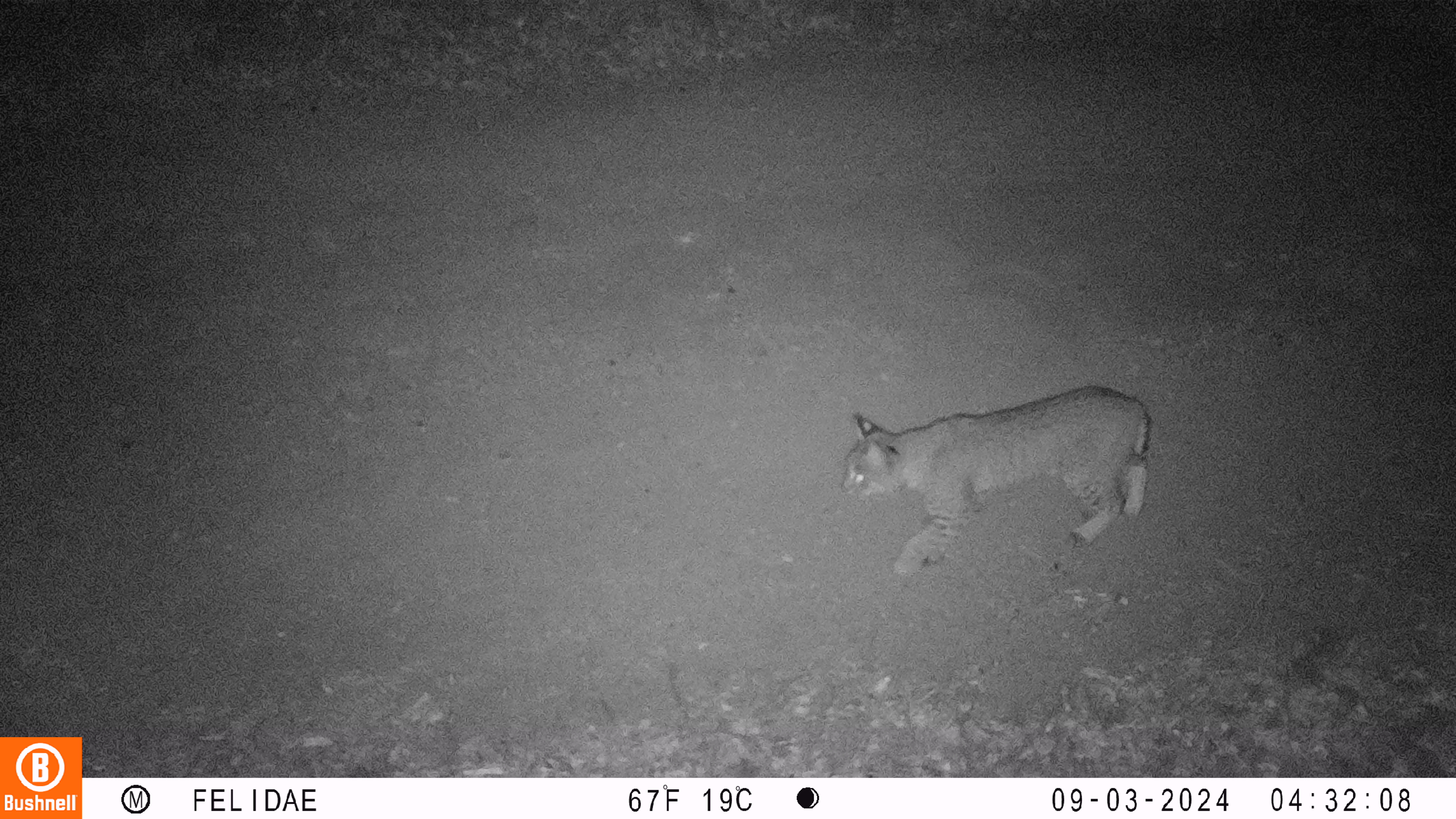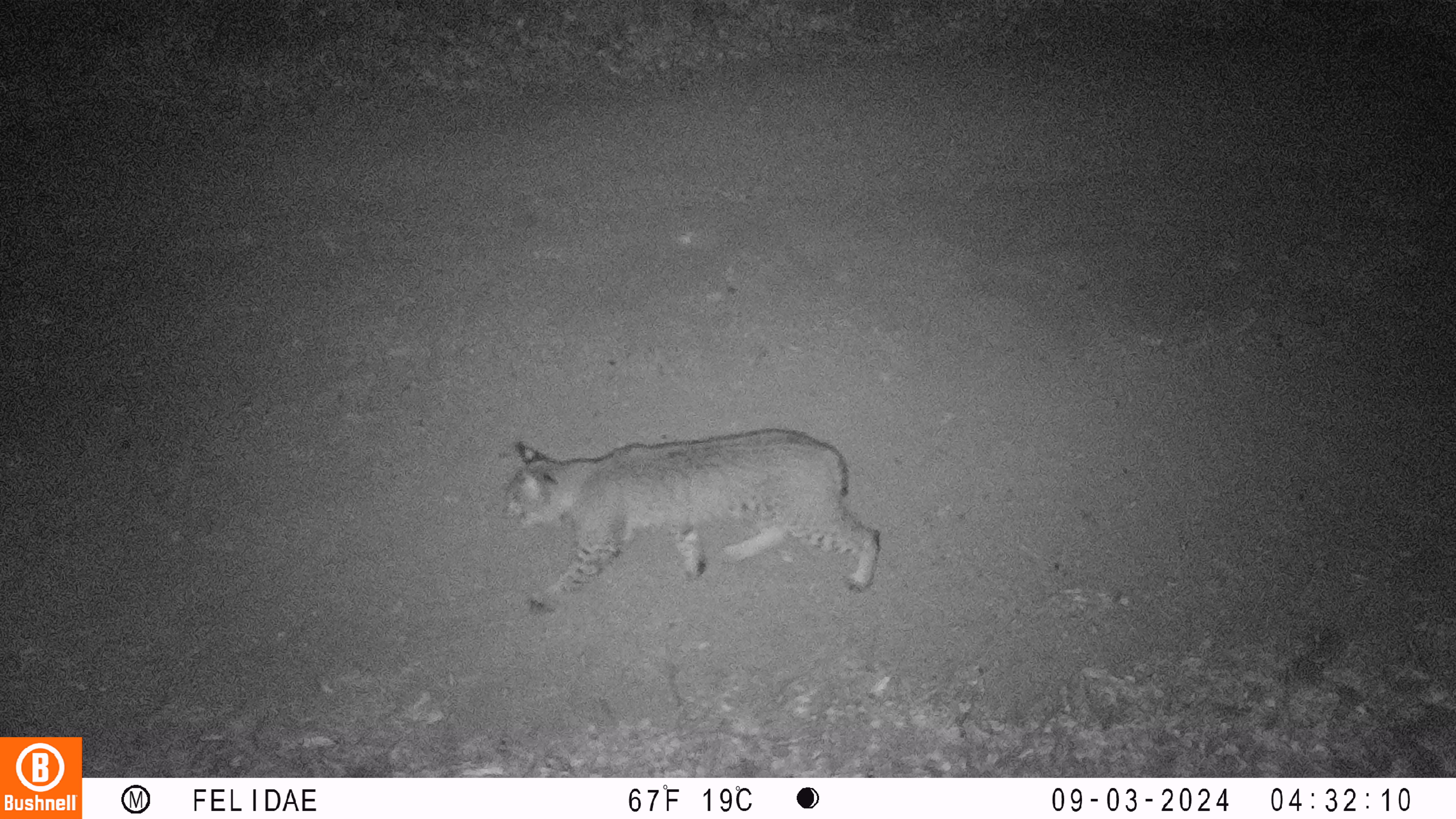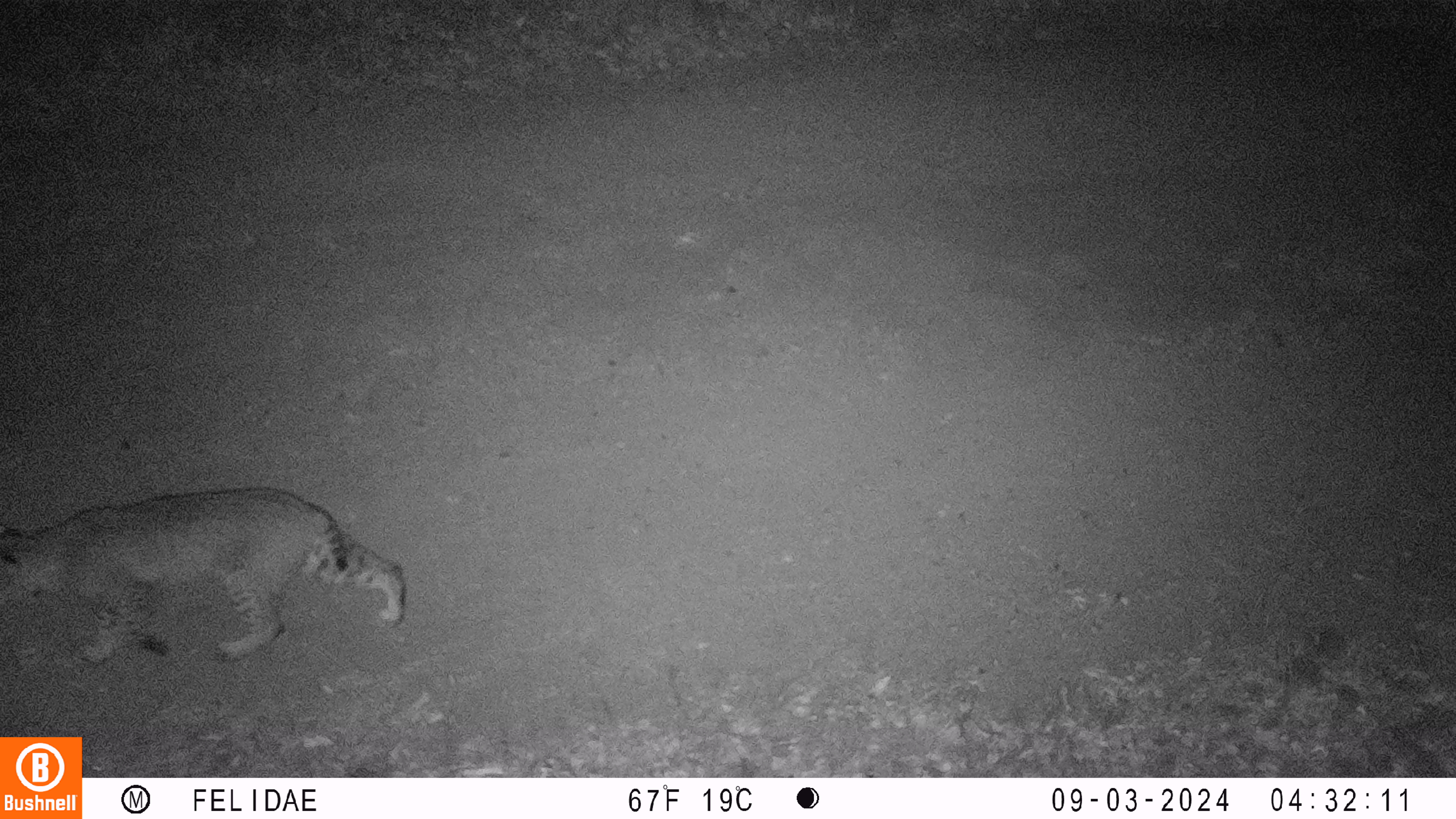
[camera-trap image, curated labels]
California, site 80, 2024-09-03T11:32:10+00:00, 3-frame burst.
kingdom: Animalia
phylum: Chordata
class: Mammalia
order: Carnivora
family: Felidae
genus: Lynx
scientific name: Lynx rufus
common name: bobcat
Bobcat (Lynx rufus).